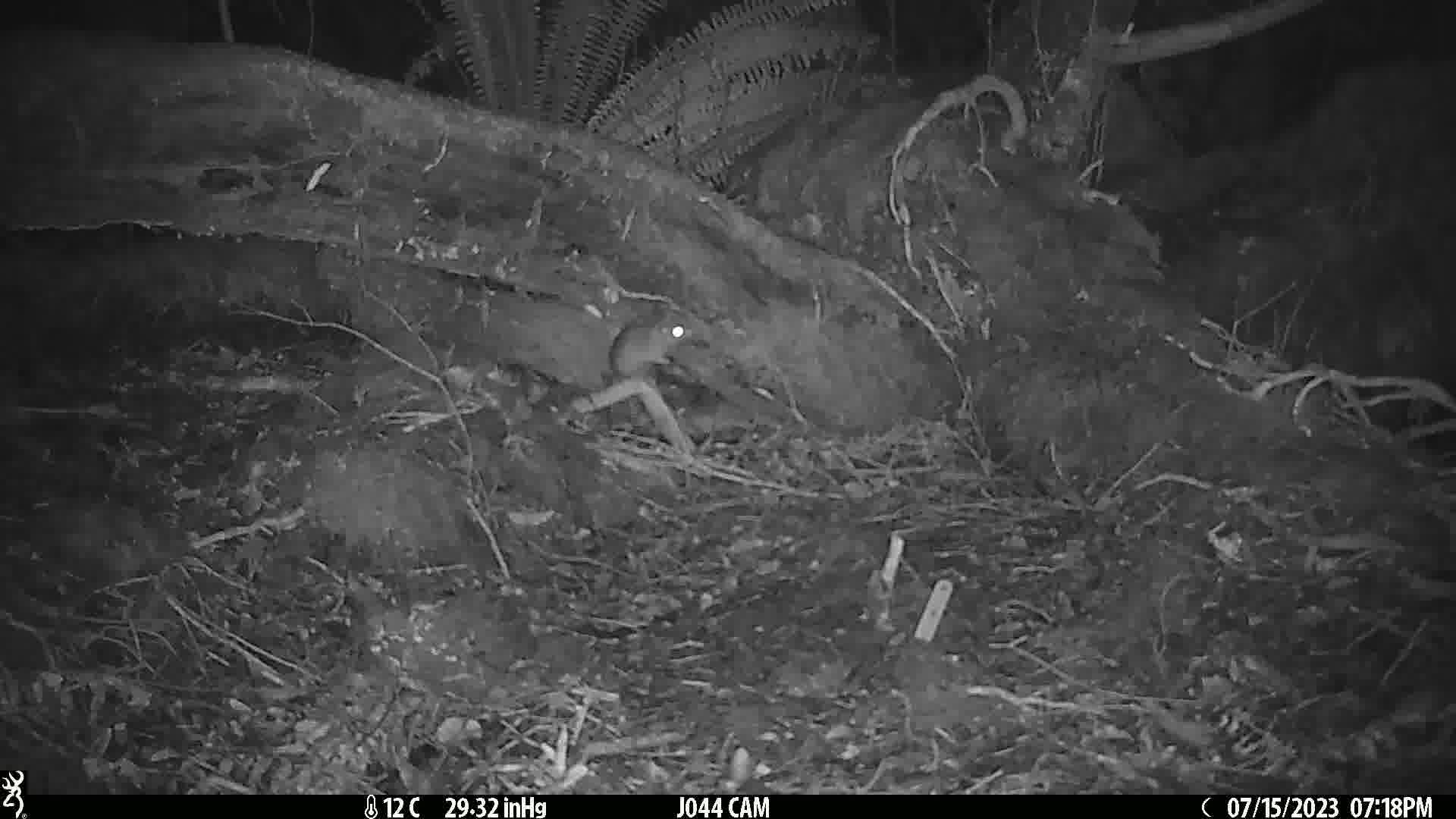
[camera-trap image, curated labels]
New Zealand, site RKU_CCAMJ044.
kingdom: Animalia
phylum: Chordata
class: Mammalia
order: Rodentia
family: Muridae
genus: Rattus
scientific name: Rattus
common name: rat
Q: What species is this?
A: Rat (Rattus).